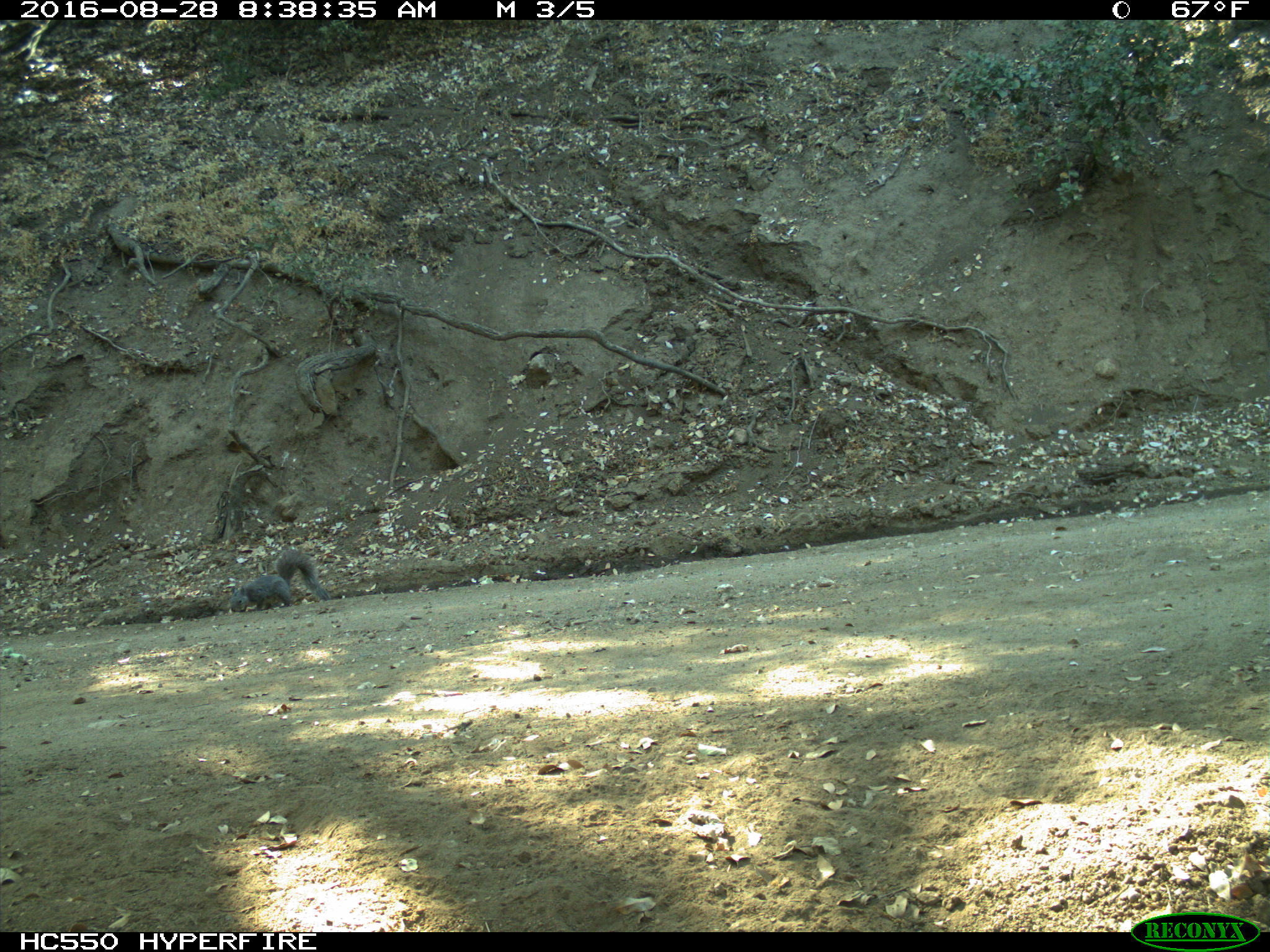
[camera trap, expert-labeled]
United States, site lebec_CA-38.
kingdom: Animalia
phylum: Chordata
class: Mammalia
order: Rodentia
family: Sciuridae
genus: Sciurus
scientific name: Sciurus carolinensis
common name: eastern gray squirrel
Sciurus carolinensis (eastern gray squirrel).